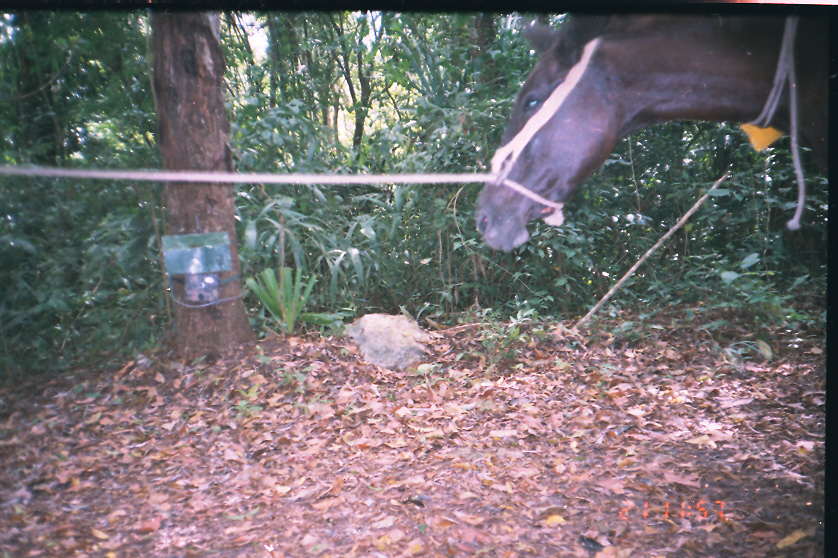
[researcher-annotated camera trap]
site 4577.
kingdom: Animalia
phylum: Chordata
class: Mammalia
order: Perissodactyla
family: Equidae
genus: Equus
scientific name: Equus ferus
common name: wild horse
Equus ferus (wild horse).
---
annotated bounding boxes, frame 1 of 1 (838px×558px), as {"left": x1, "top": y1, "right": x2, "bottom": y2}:
equus ferus: {"left": 470, "top": 14, "right": 828, "bottom": 255}